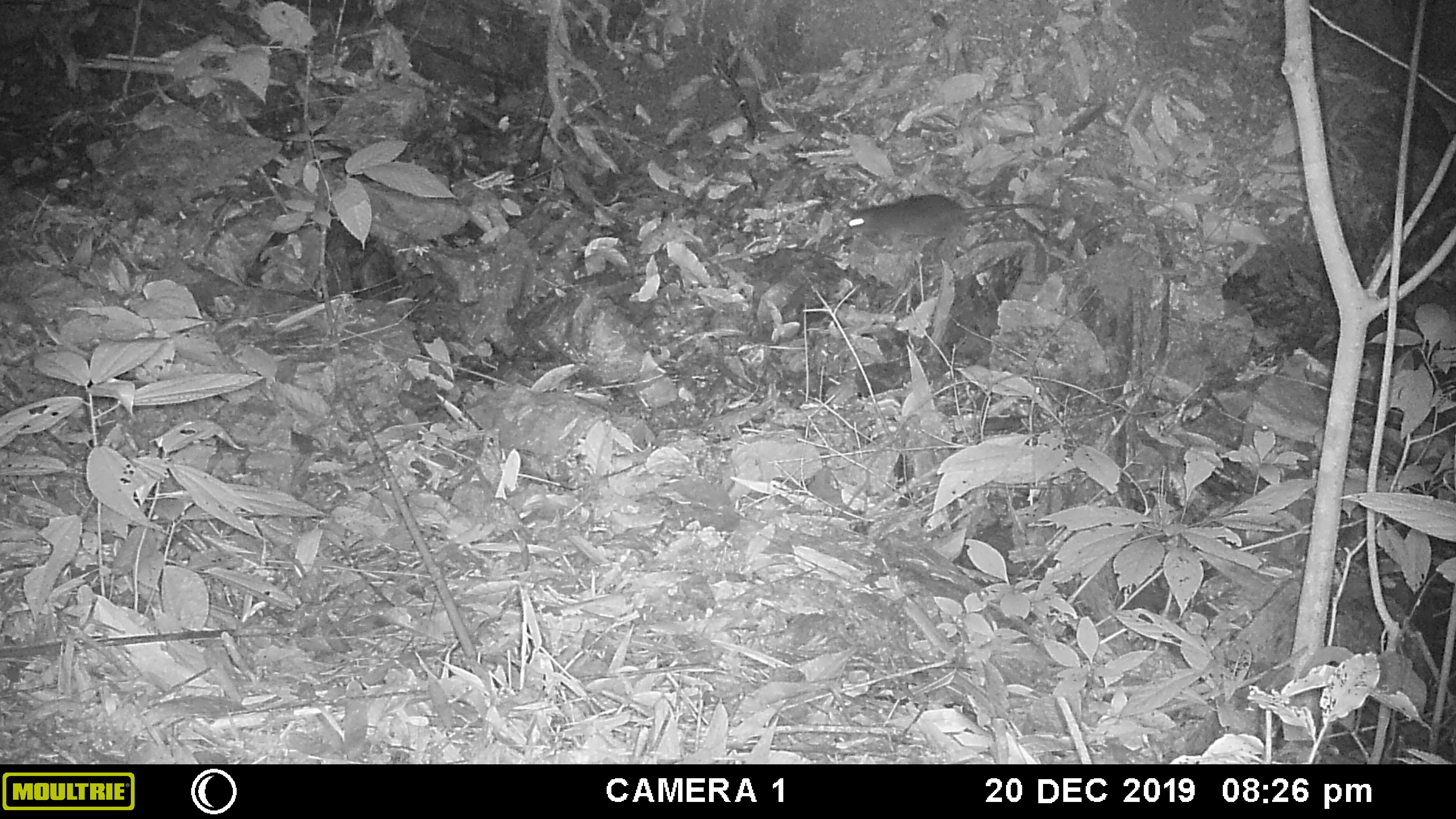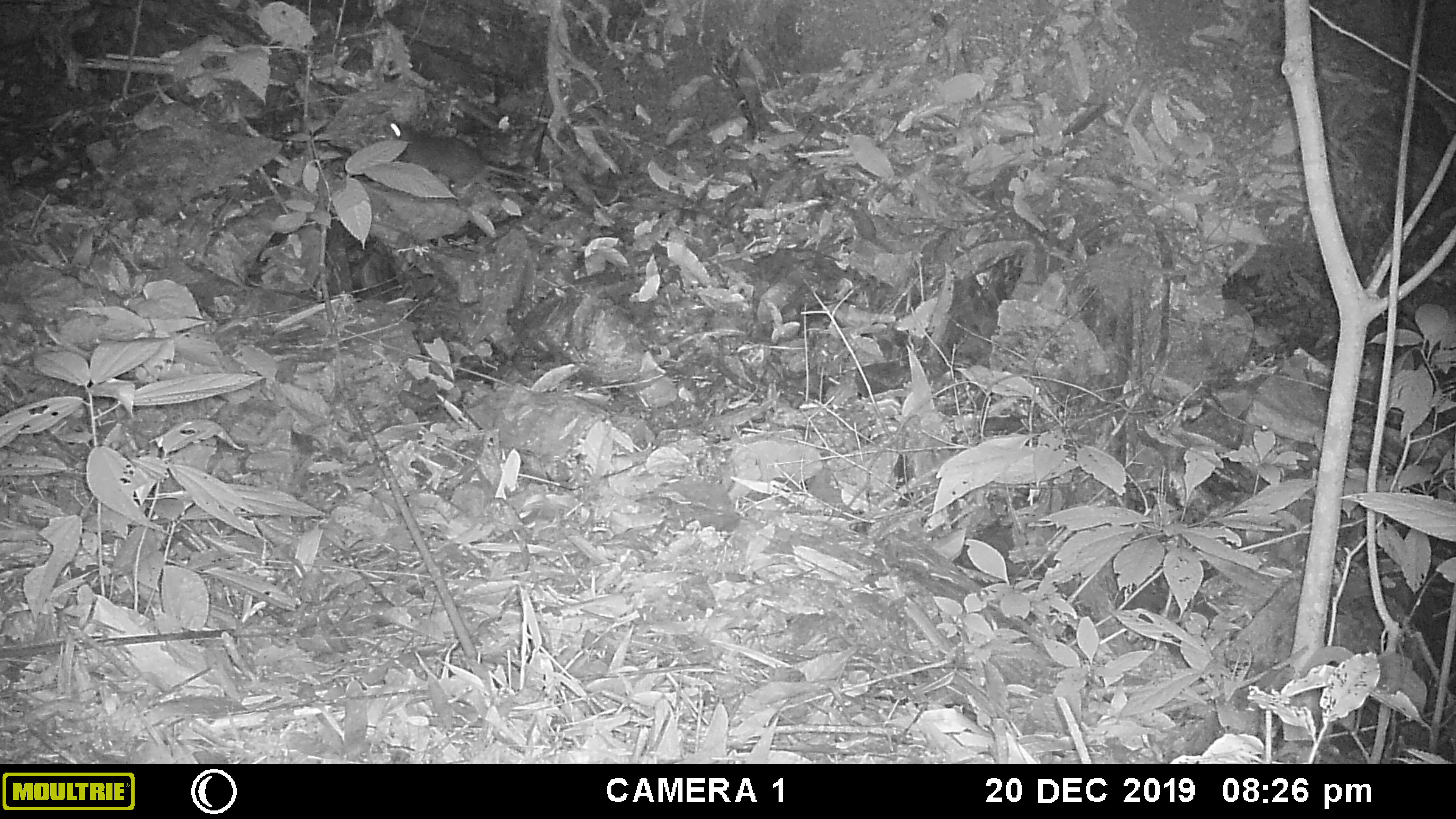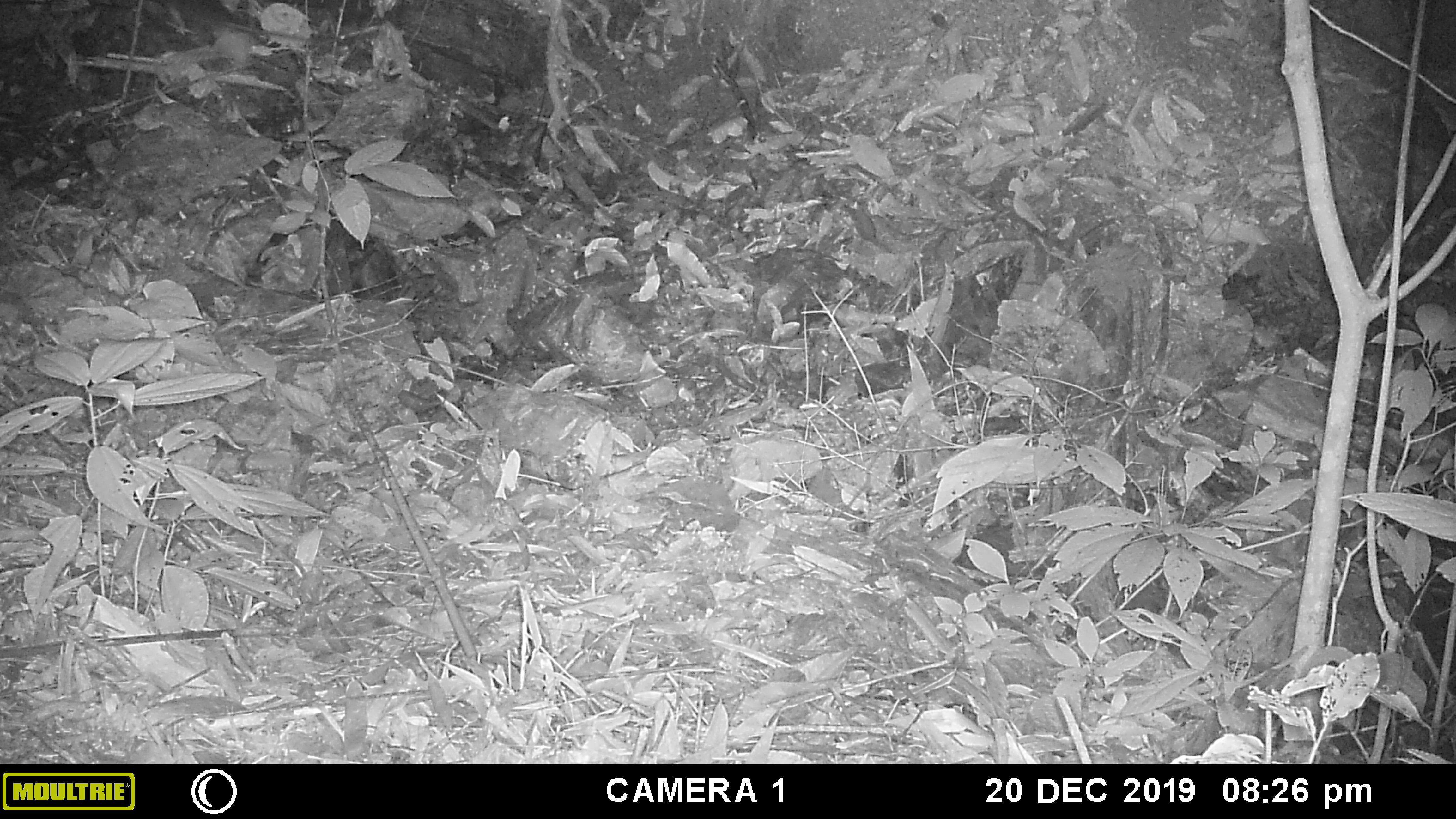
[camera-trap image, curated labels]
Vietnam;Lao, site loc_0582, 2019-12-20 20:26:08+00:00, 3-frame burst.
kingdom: Animalia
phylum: Chordata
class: Mammalia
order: Rodentia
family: Muridae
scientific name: Muridae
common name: old-world mice and rats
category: unidentified murid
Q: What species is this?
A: Unidentified murid (old-world mice and rats) (Muridae).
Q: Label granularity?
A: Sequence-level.